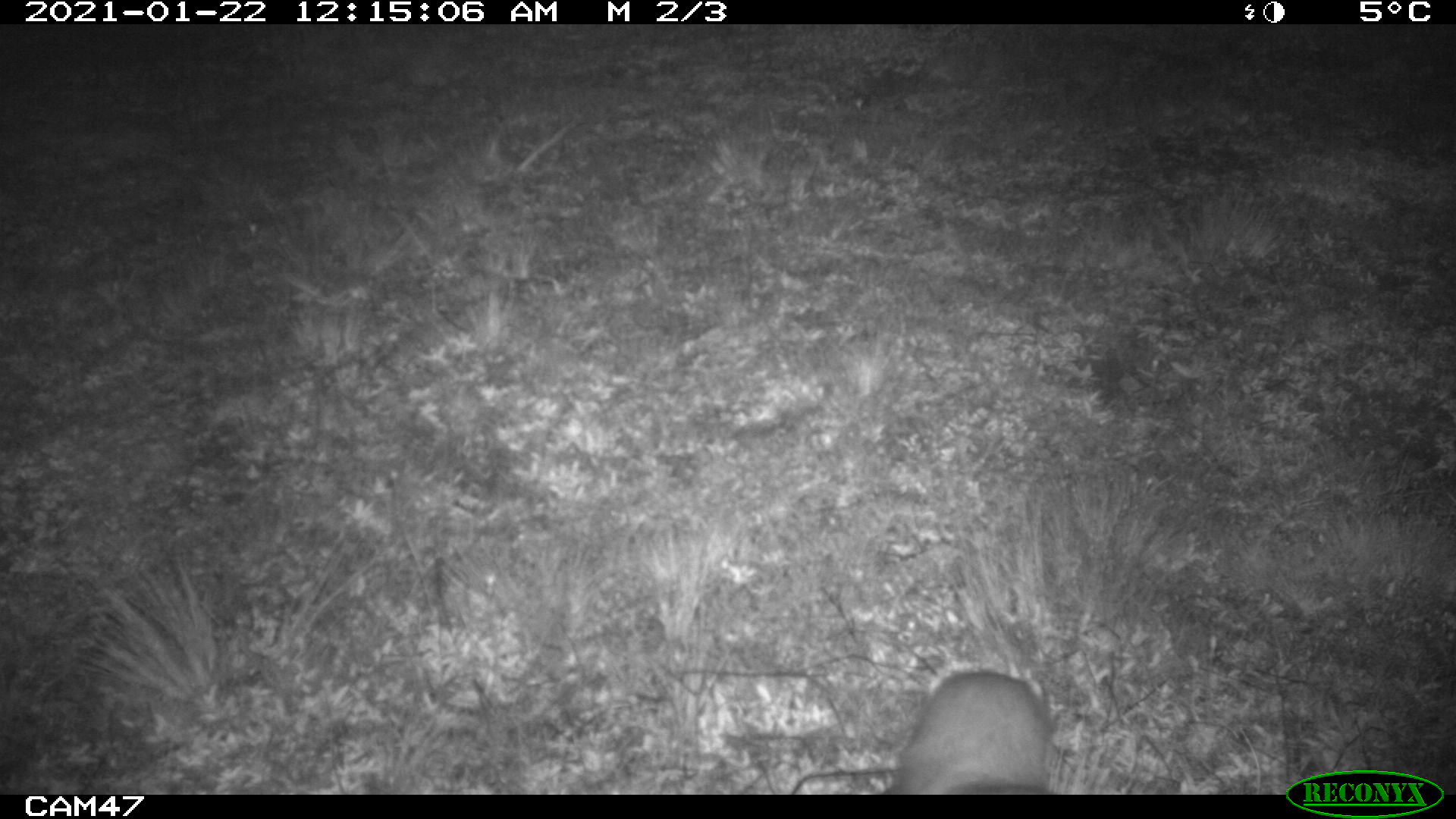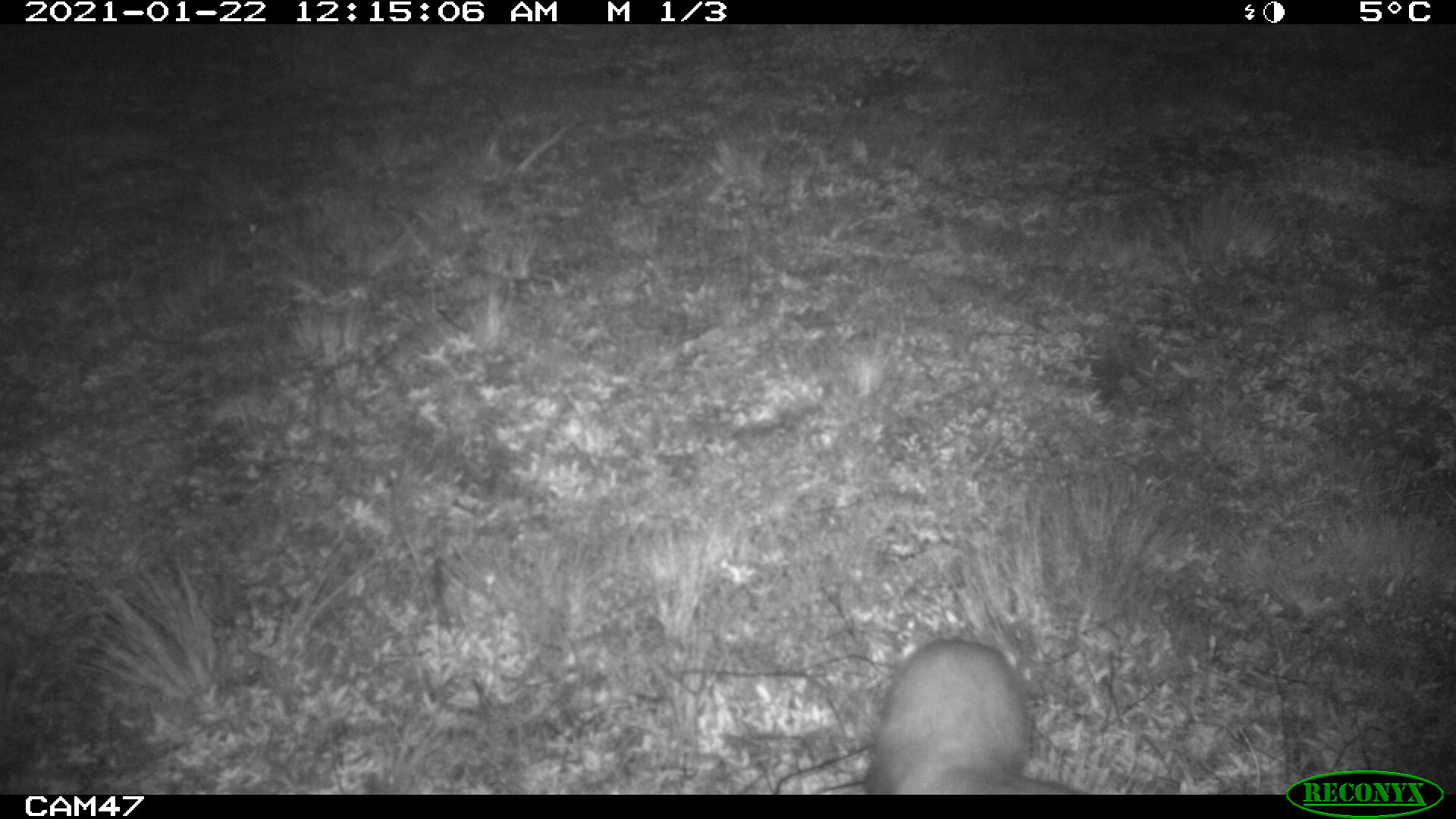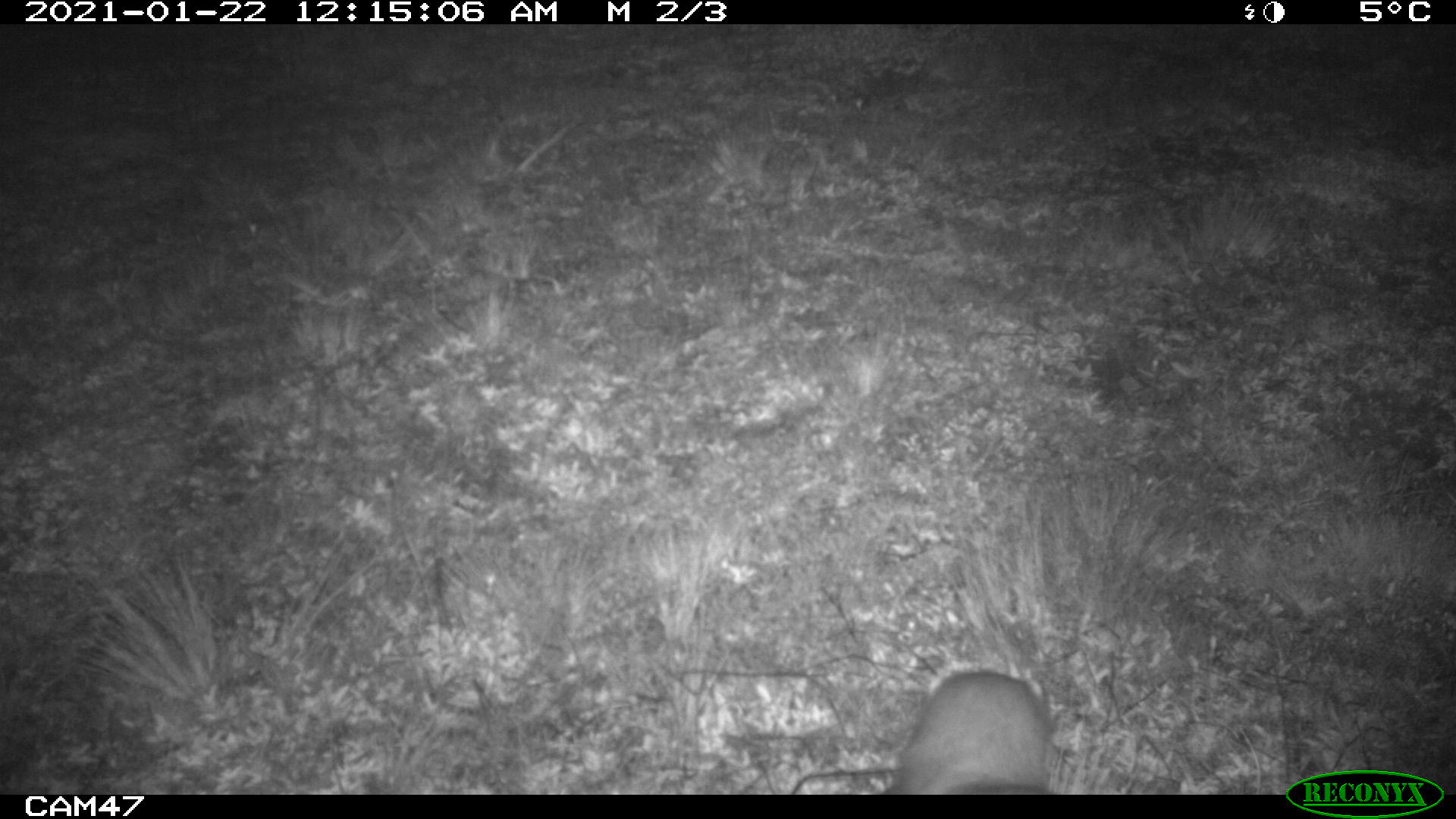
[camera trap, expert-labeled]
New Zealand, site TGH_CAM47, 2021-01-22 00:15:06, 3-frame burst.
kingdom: Animalia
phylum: Chordata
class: Mammalia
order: Carnivora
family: Mustelidae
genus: Mustela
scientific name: Mustela furo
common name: ferret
Ferret (Mustela furo).